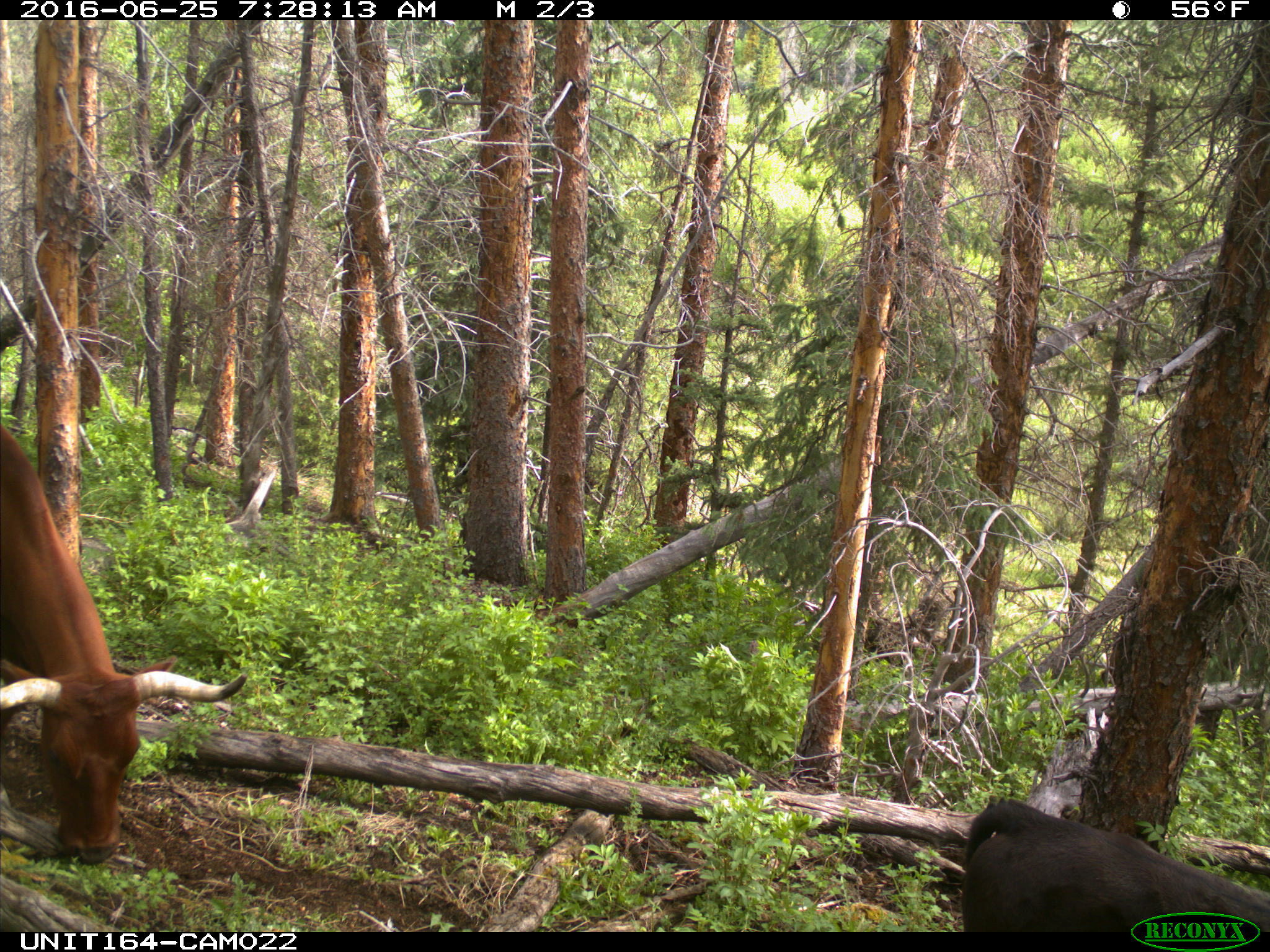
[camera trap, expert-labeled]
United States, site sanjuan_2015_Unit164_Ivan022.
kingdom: Animalia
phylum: Chordata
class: Mammalia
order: Artiodactyla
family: Bovidae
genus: Bos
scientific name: Bos taurus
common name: domestic cow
Bos taurus (domestic cow).